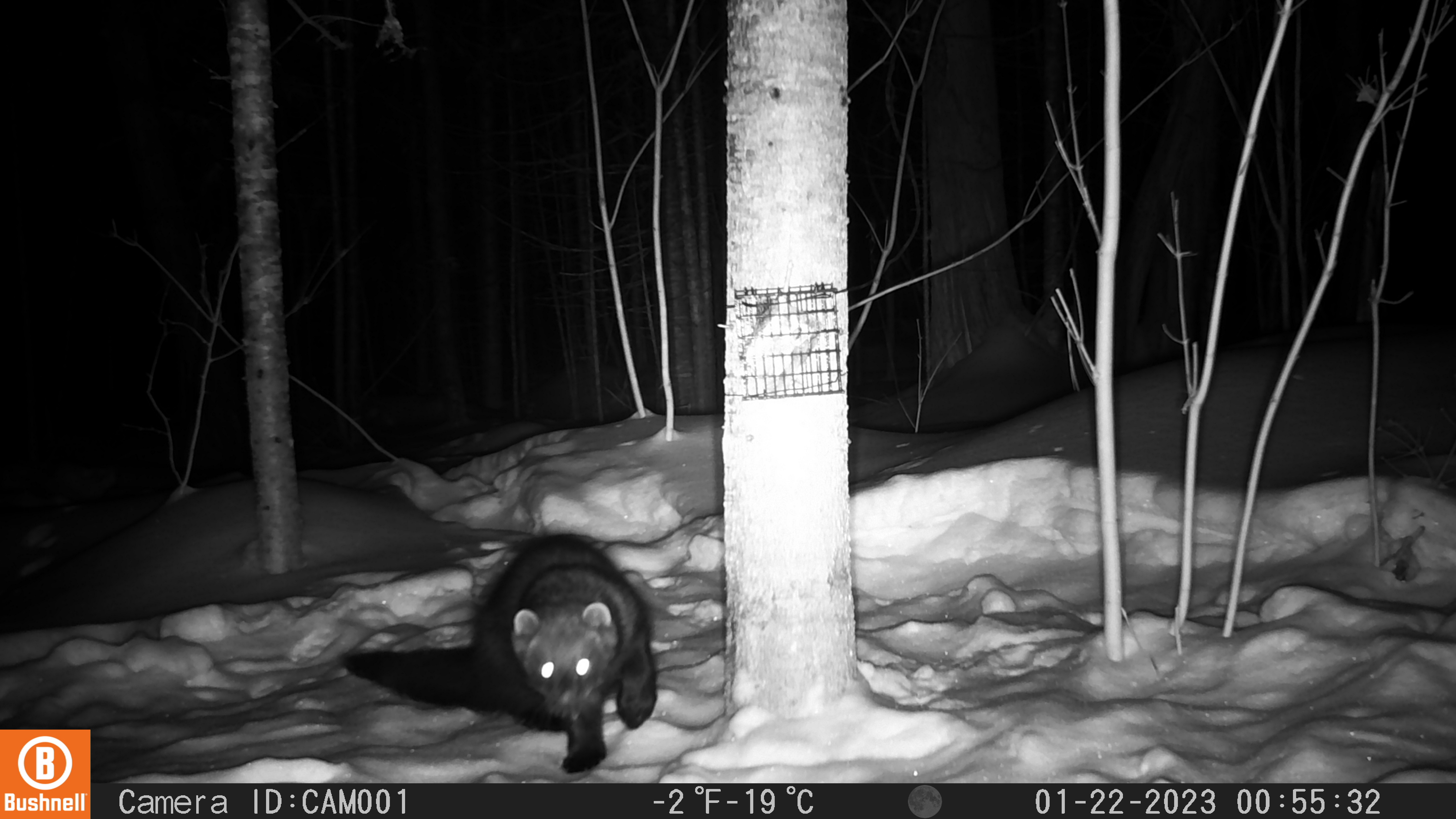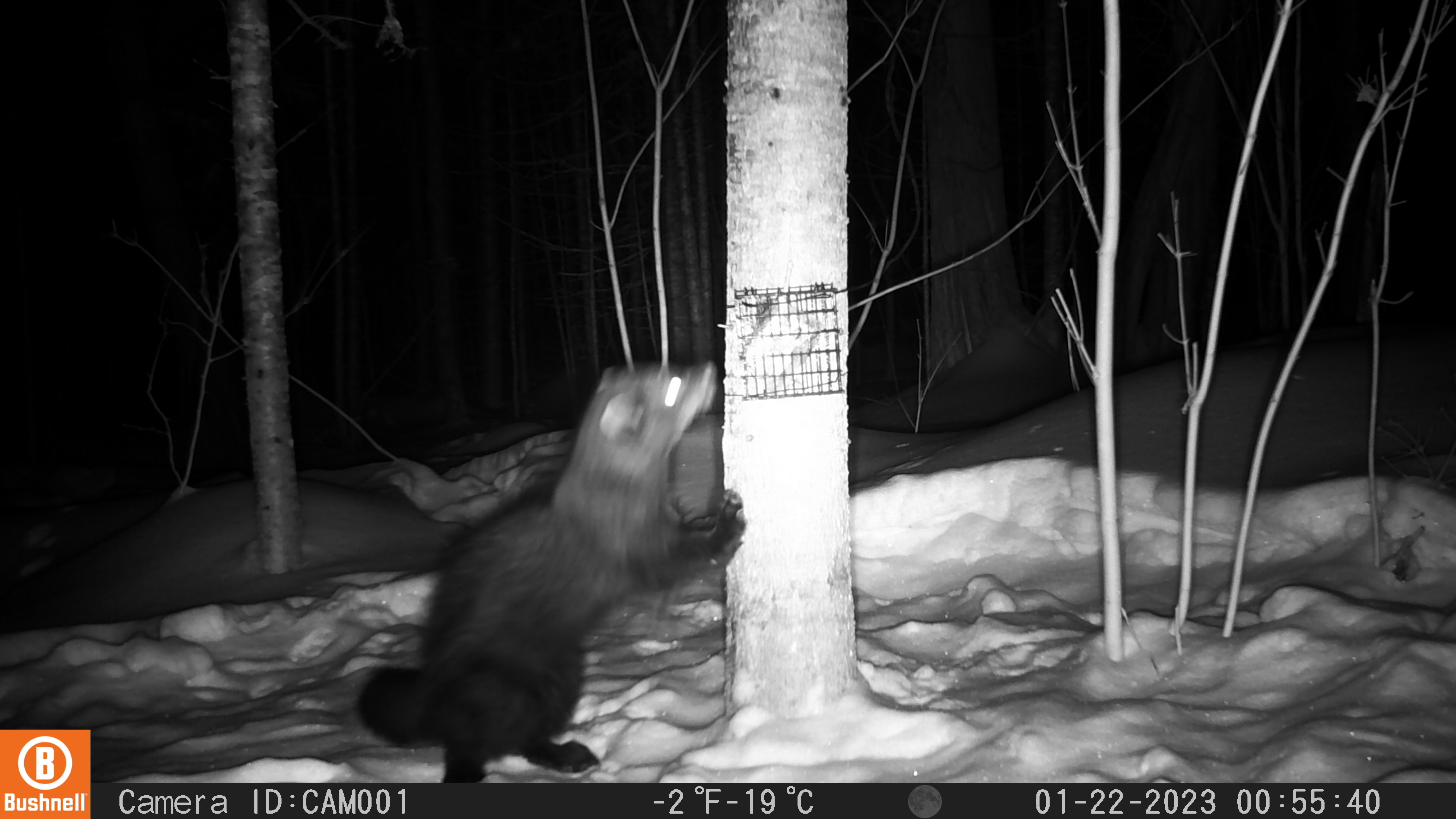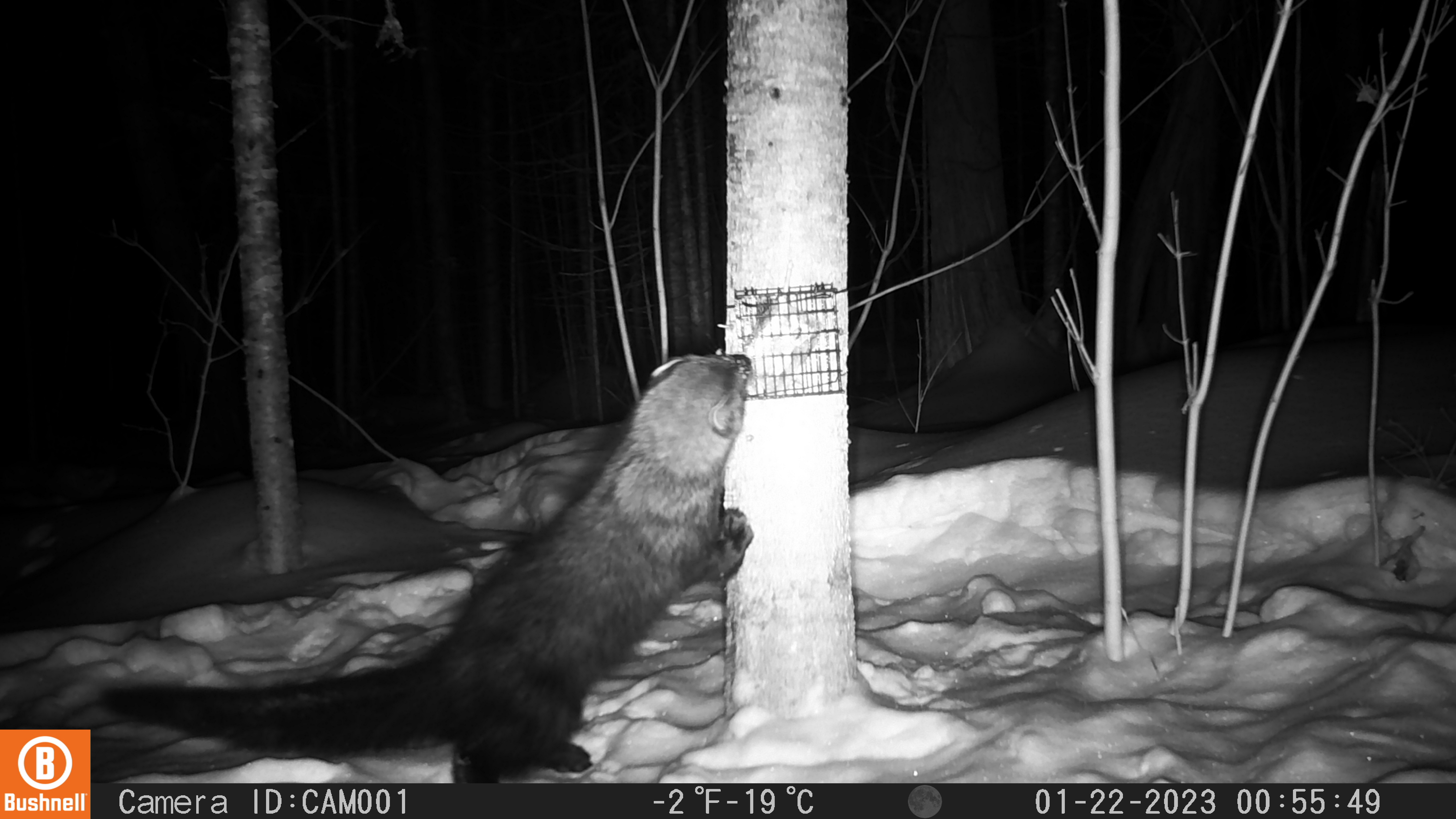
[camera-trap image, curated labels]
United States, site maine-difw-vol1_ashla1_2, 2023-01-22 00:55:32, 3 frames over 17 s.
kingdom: Animalia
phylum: Chordata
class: Mammalia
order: Carnivora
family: Mustelidae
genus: Pekania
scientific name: Pekania pennanti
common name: fisher